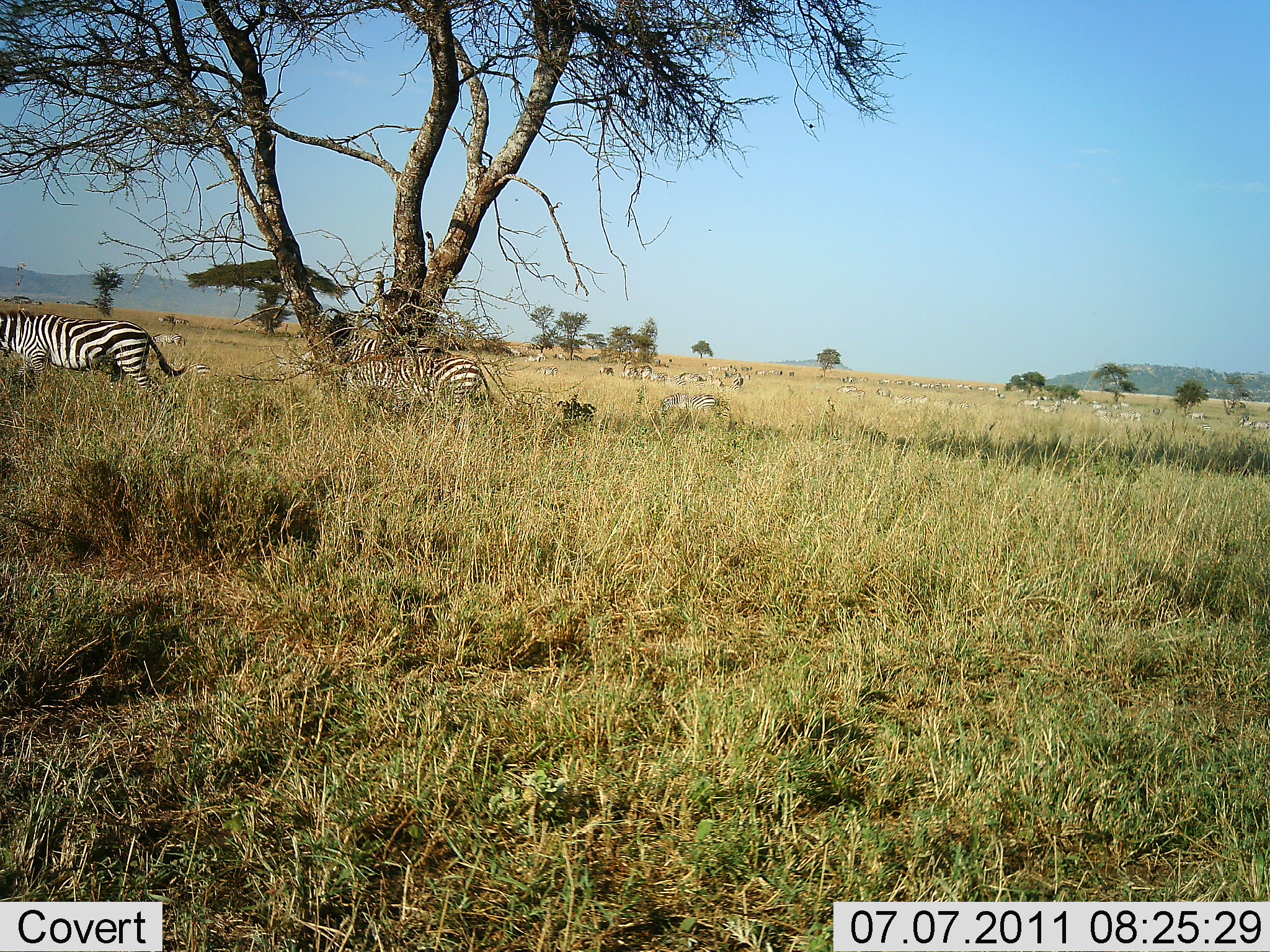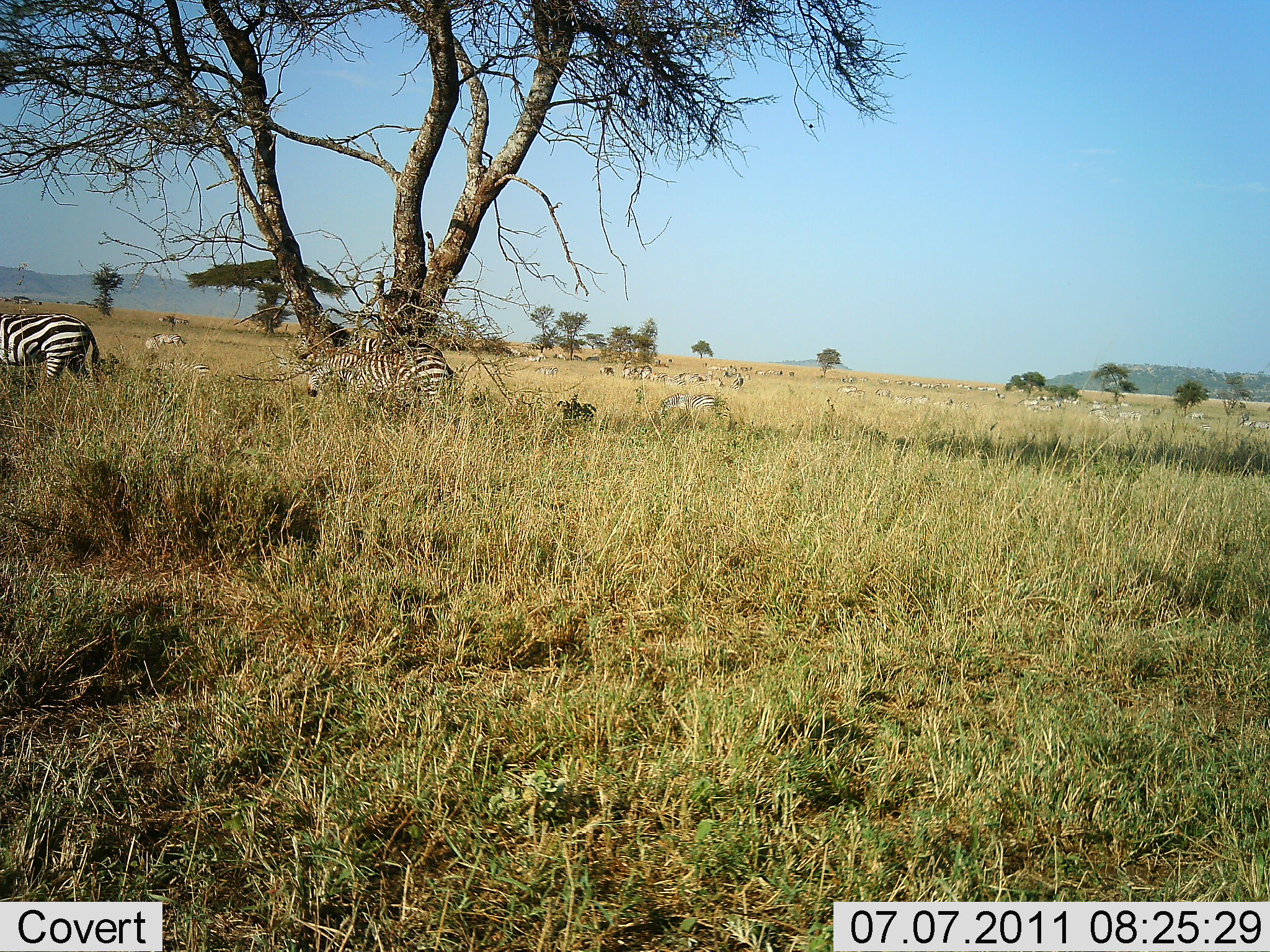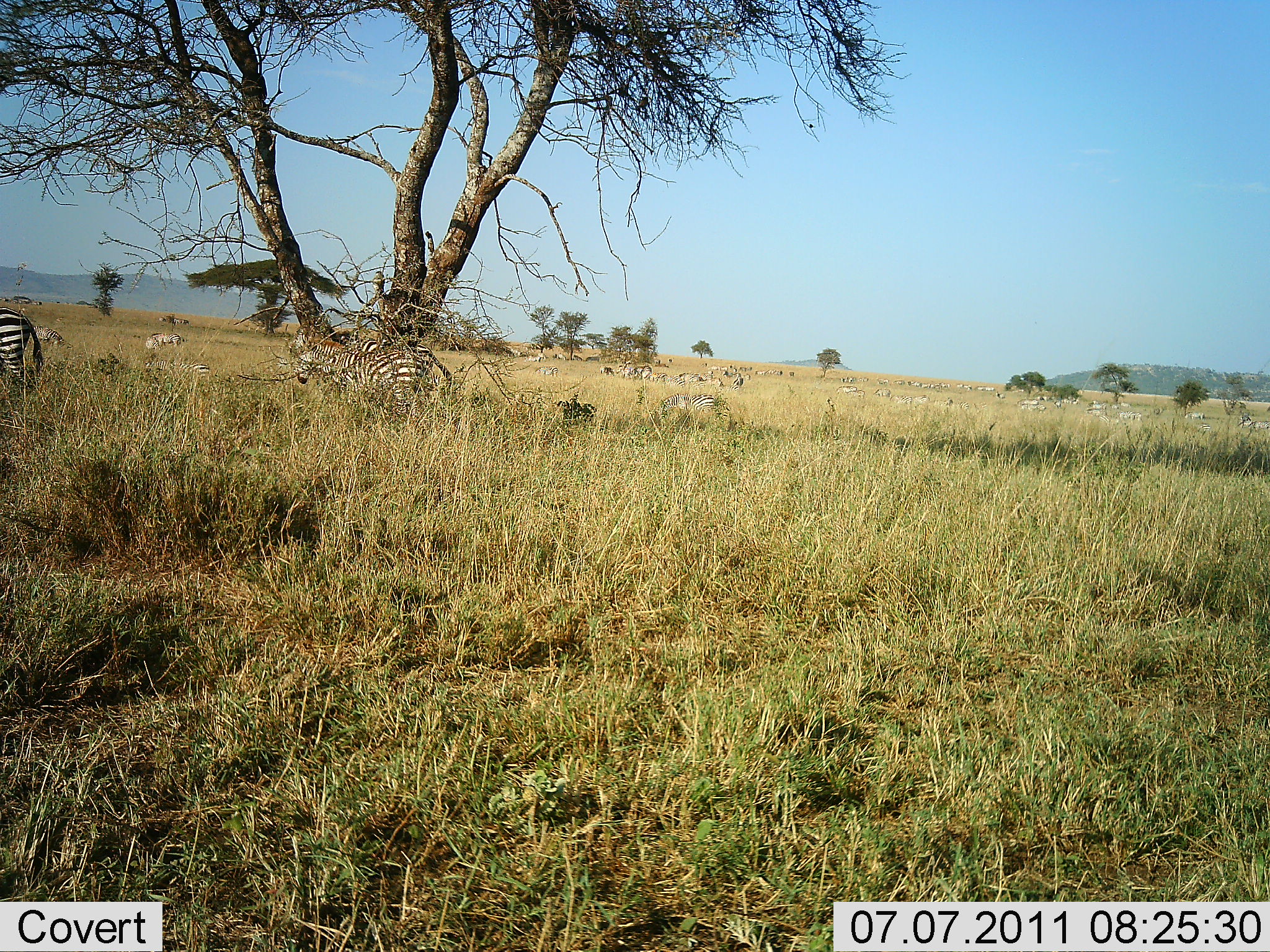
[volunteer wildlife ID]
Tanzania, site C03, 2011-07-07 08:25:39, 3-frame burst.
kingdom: Animalia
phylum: Chordata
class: Mammalia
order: Perissodactyla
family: Equidae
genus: Equus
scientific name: Equus quagga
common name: plains zebra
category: zebra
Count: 3.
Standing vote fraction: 31%.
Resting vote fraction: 8%.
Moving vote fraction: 69%.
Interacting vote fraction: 0%.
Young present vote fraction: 0%.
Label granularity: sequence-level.